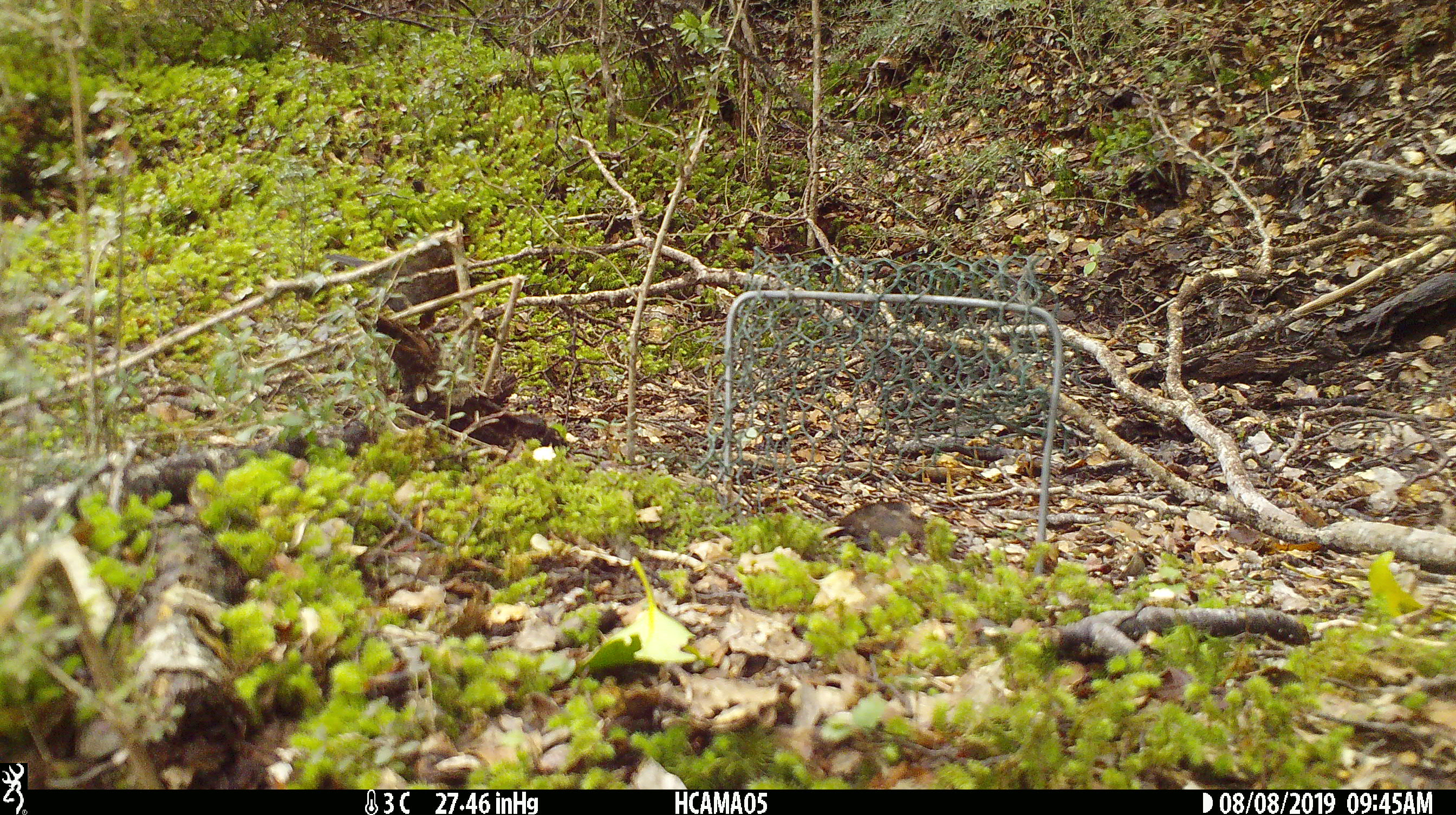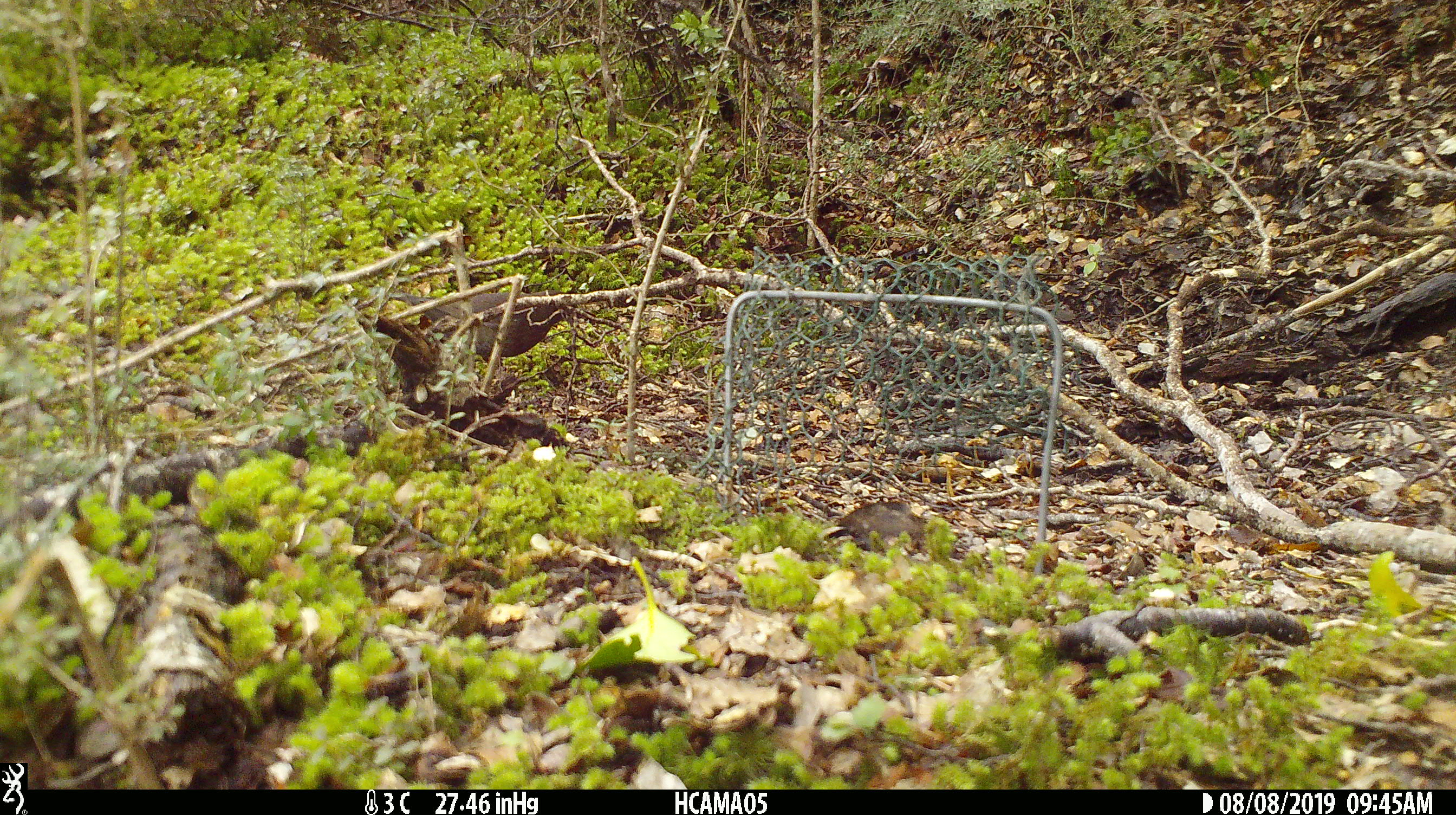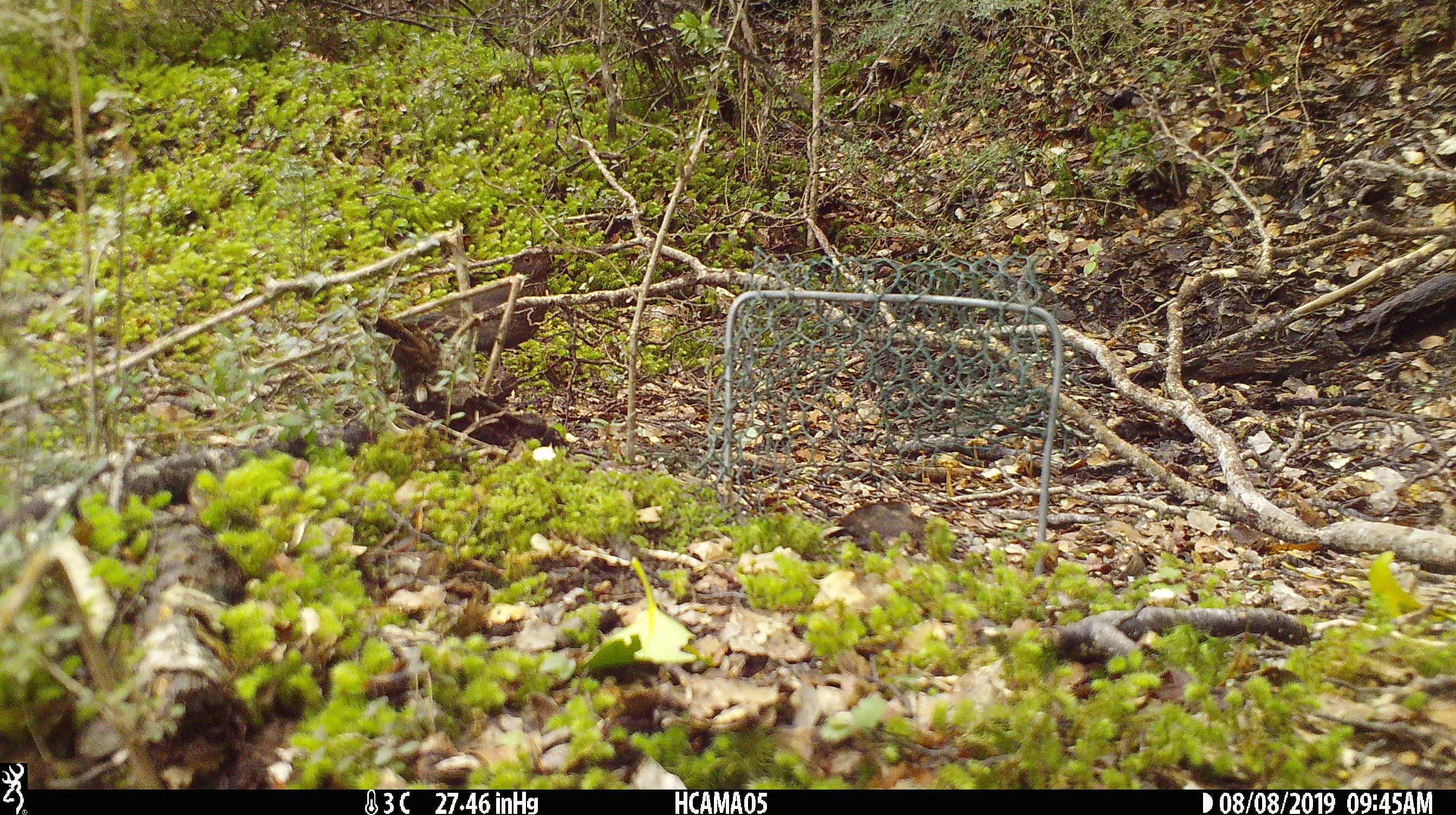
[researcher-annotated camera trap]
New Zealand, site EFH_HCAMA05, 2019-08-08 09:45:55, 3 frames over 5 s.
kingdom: Animalia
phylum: Chordata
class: Aves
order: Passeriformes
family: Turdidae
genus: Turdus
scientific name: Turdus merula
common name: eurasian blackbird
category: blackbird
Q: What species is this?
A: Blackbird (eurasian blackbird) (Turdus merula).